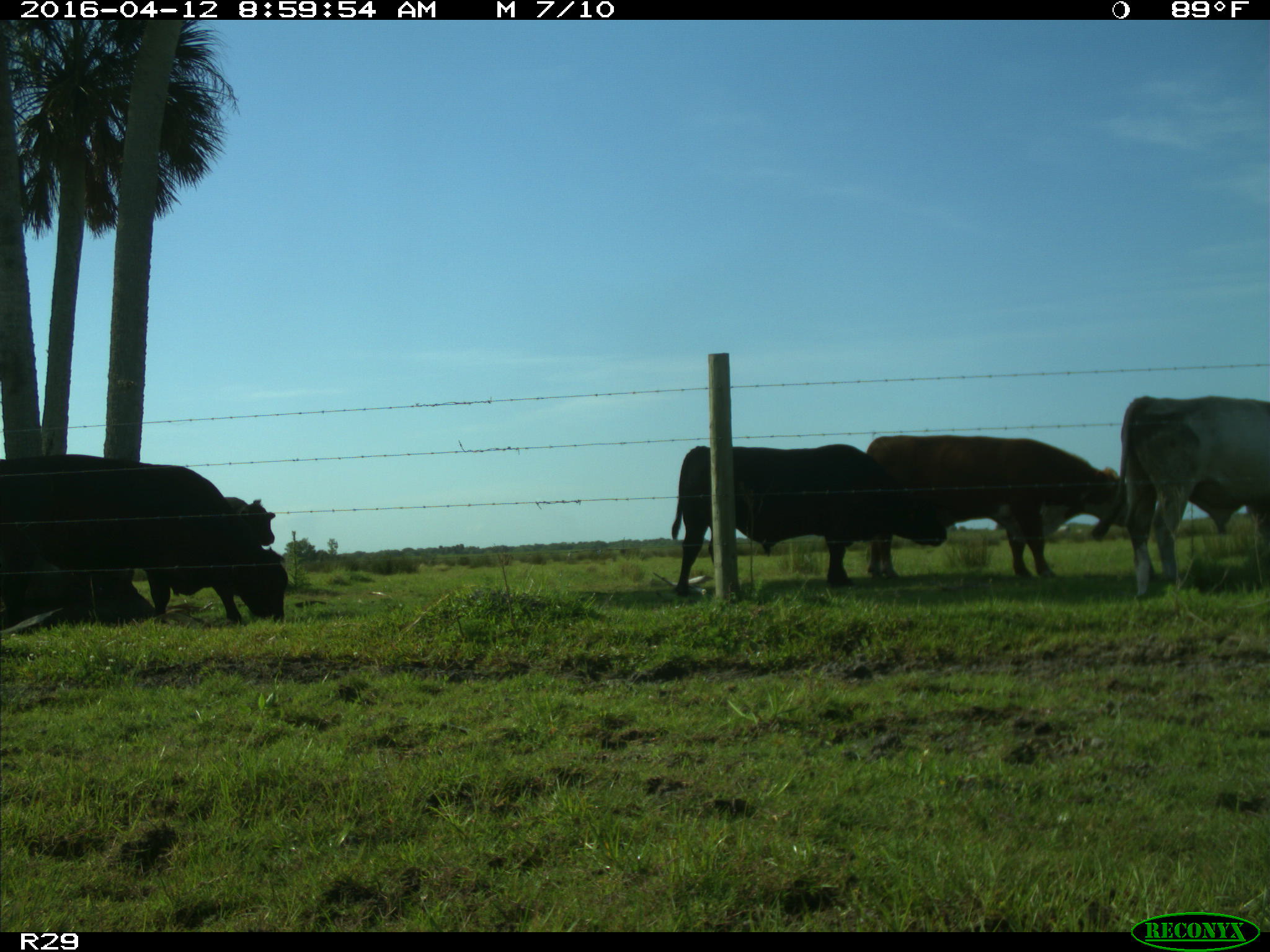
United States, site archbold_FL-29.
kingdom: Animalia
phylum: Chordata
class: Mammalia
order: Artiodactyla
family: Bovidae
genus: Bos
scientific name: Bos taurus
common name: domestic cow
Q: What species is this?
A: Bos taurus (domestic cow).